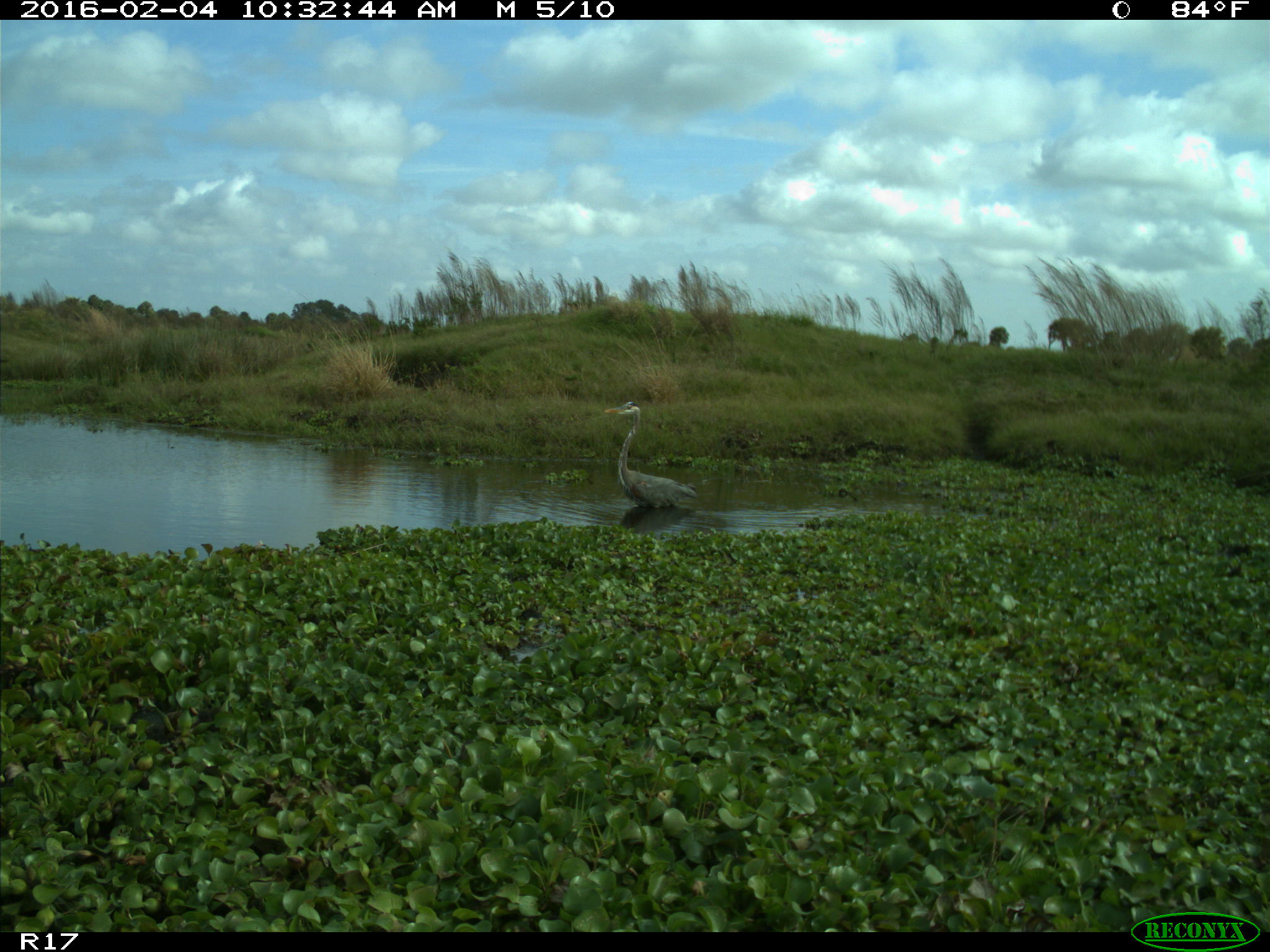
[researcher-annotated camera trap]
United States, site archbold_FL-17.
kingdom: Animalia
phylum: Chordata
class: Aves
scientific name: Aves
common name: birds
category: unidentified bird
Unidentified bird (birds) (Aves).